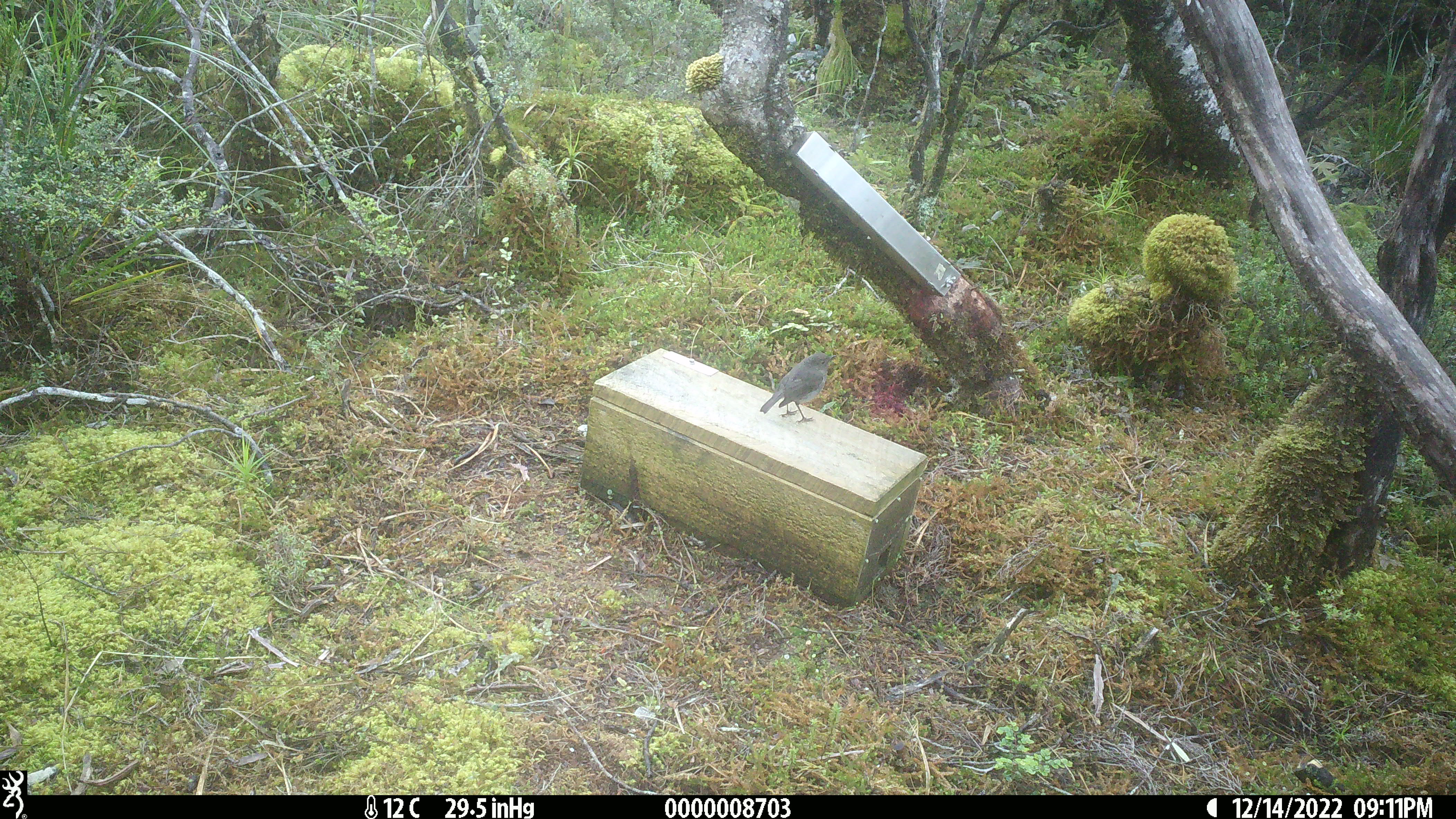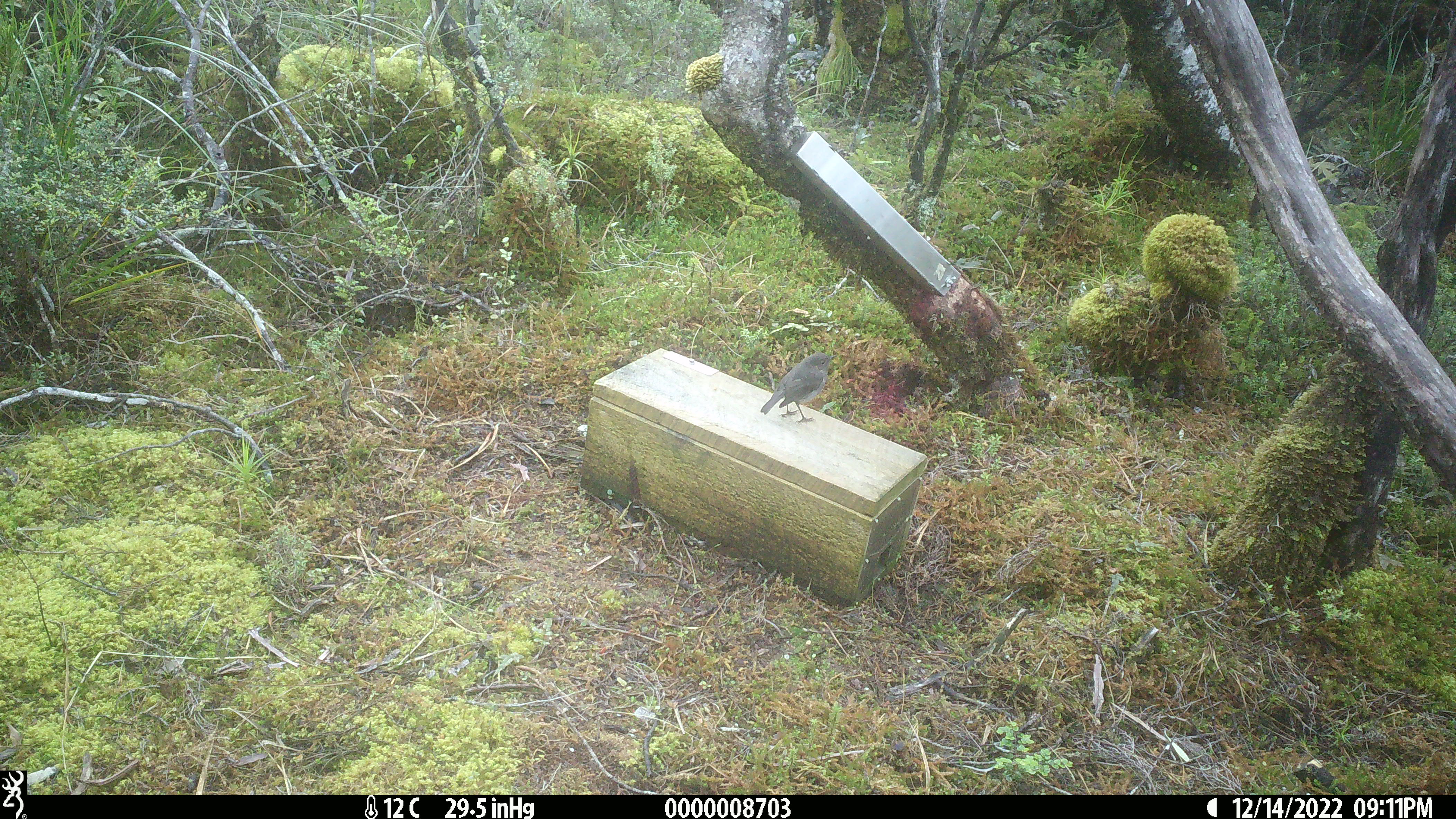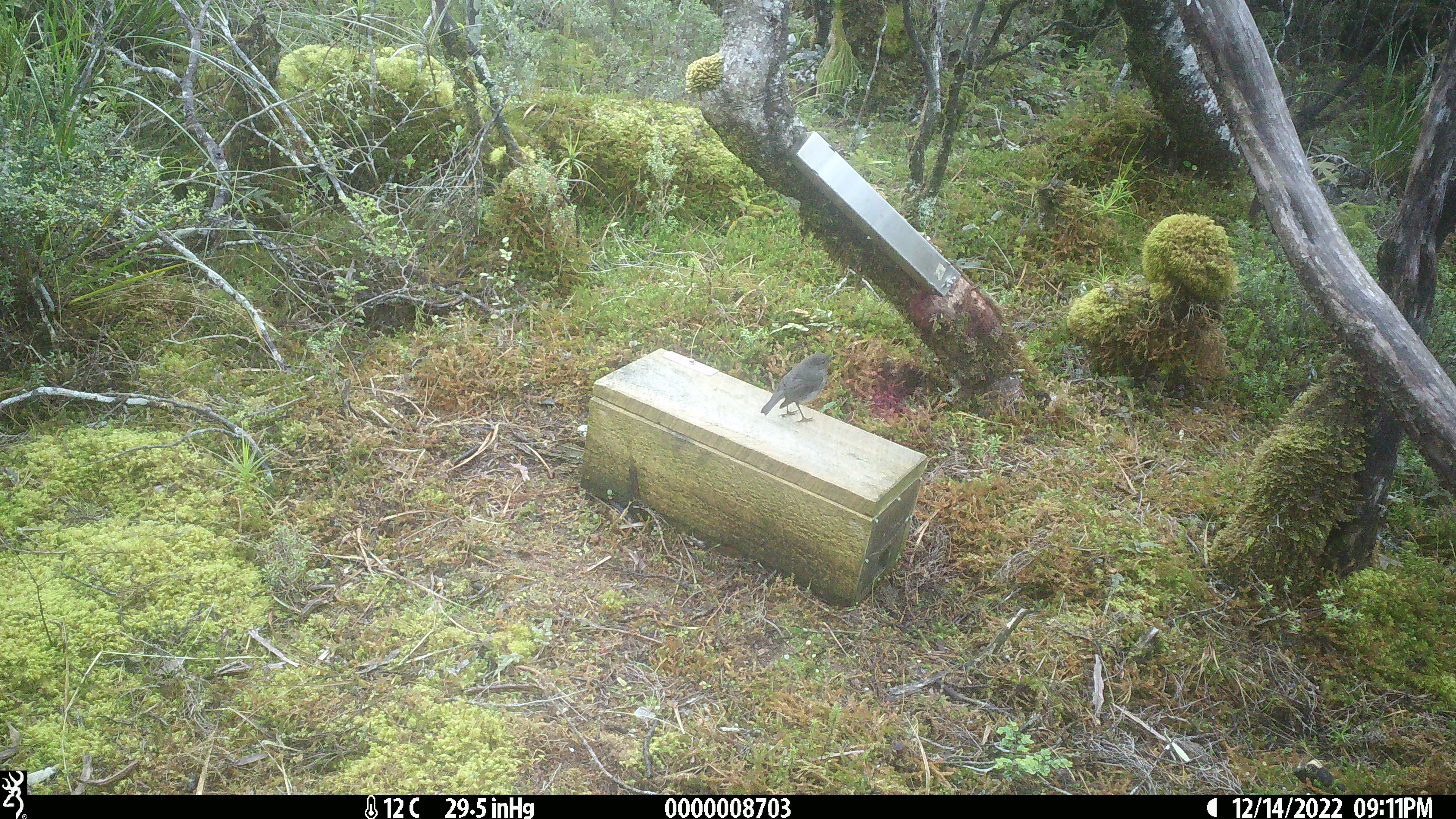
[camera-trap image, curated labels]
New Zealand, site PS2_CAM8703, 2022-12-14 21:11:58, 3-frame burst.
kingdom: Animalia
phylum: Chordata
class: Aves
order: Passeriformes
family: Petroicidae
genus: Petroica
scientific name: Petroica australis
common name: new zealand robin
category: robin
Robin (new zealand robin) (Petroica australis).